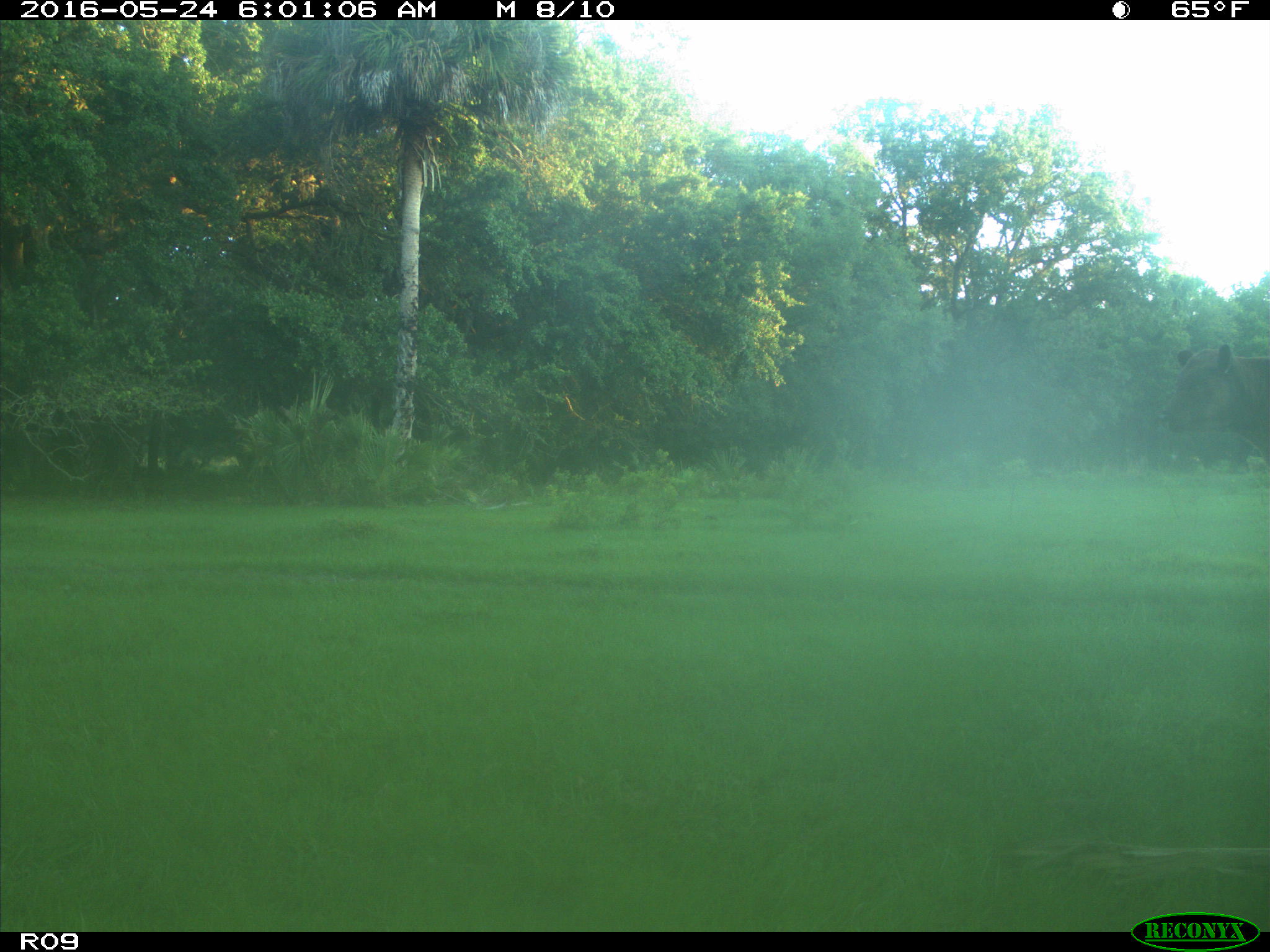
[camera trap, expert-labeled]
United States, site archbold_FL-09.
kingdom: Animalia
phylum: Chordata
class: Mammalia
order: Artiodactyla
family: Bovidae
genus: Bos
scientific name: Bos taurus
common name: domestic cow